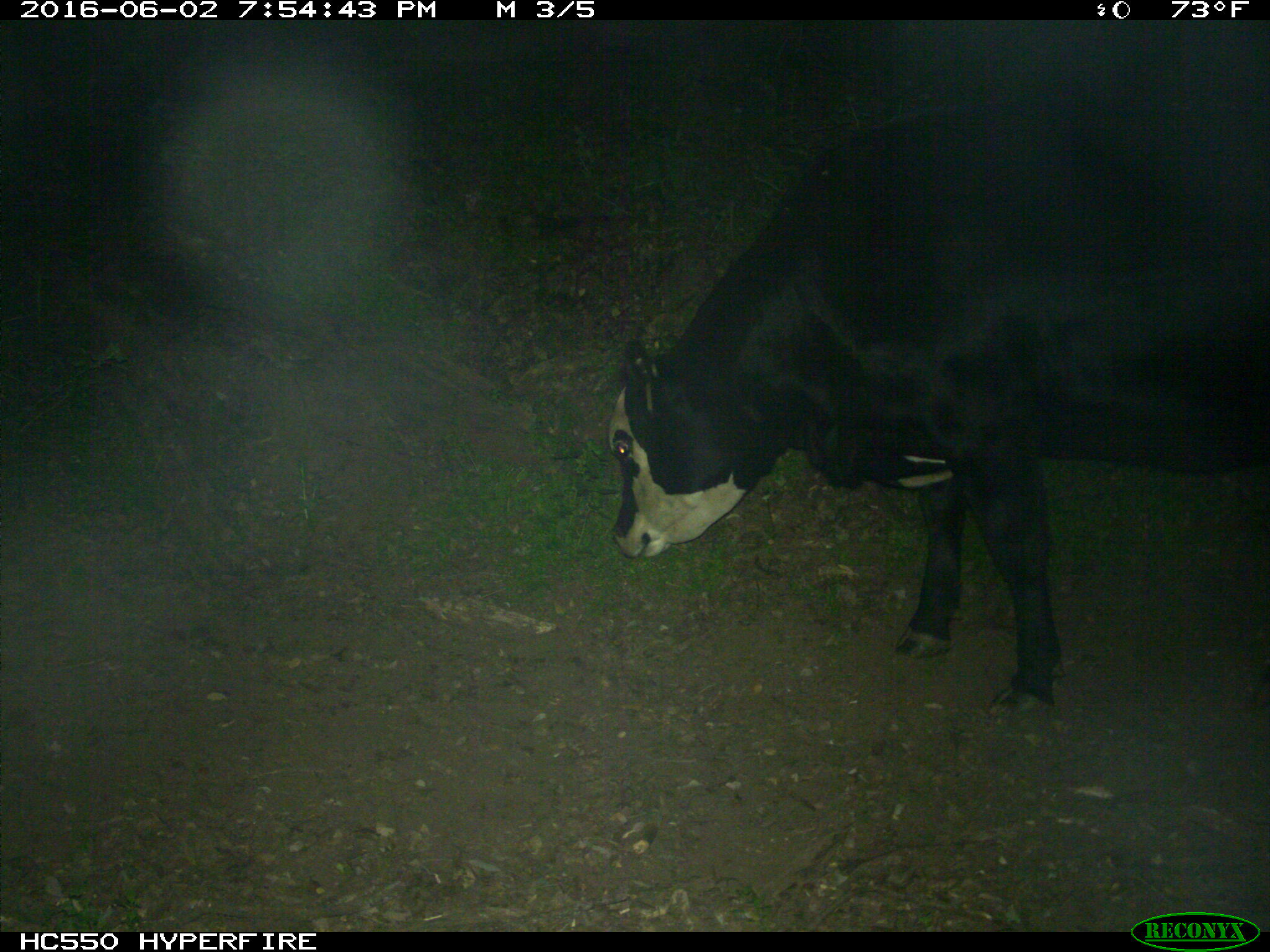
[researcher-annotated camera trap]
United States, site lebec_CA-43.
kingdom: Animalia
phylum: Chordata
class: Mammalia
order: Artiodactyla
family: Bovidae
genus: Bos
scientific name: Bos taurus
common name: domestic cow